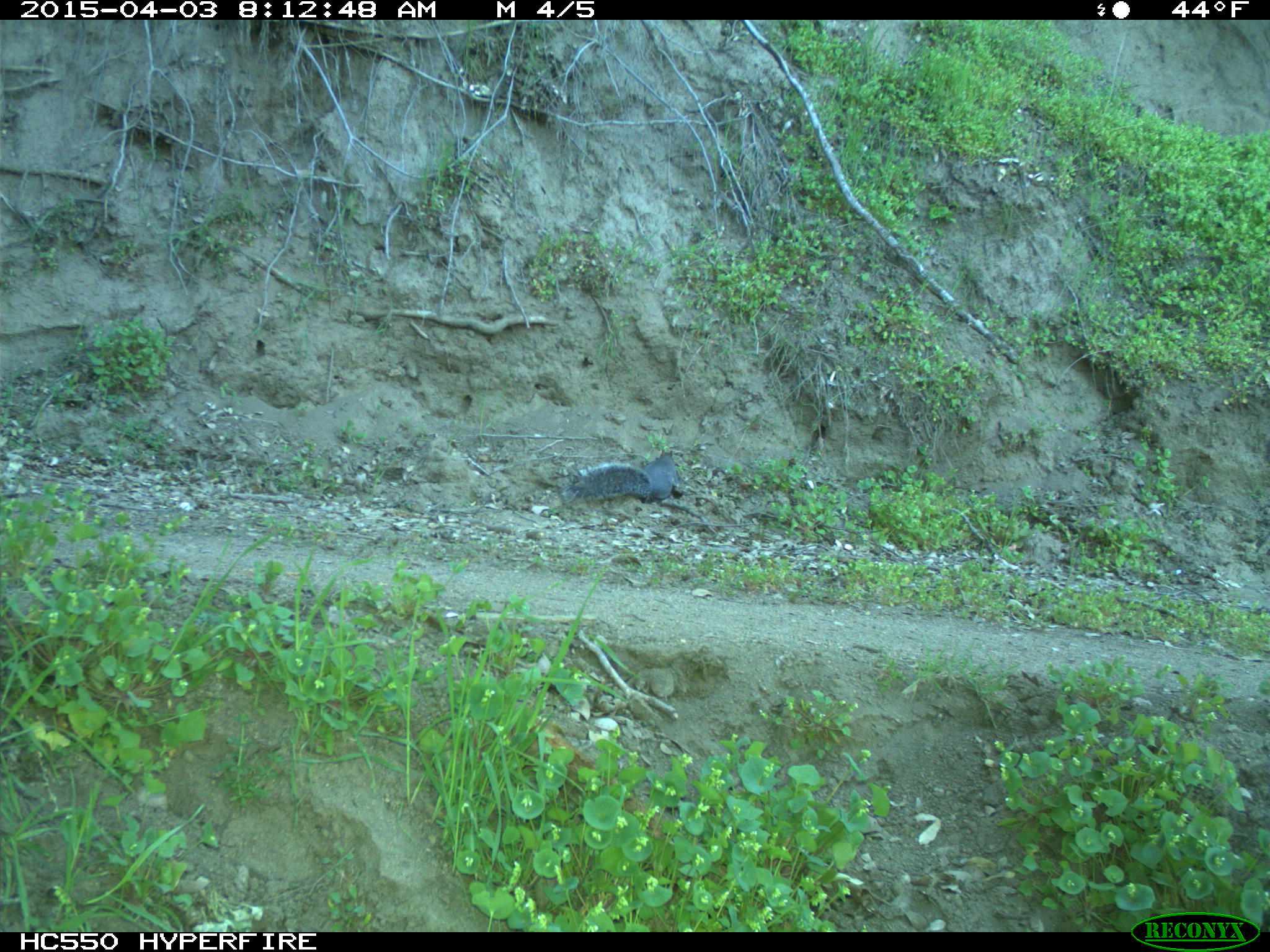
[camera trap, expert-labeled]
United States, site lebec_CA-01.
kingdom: Animalia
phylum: Chordata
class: Mammalia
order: Rodentia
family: Sciuridae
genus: Sciurus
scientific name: Sciurus carolinensis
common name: eastern gray squirrel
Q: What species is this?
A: Sciurus carolinensis (eastern gray squirrel).